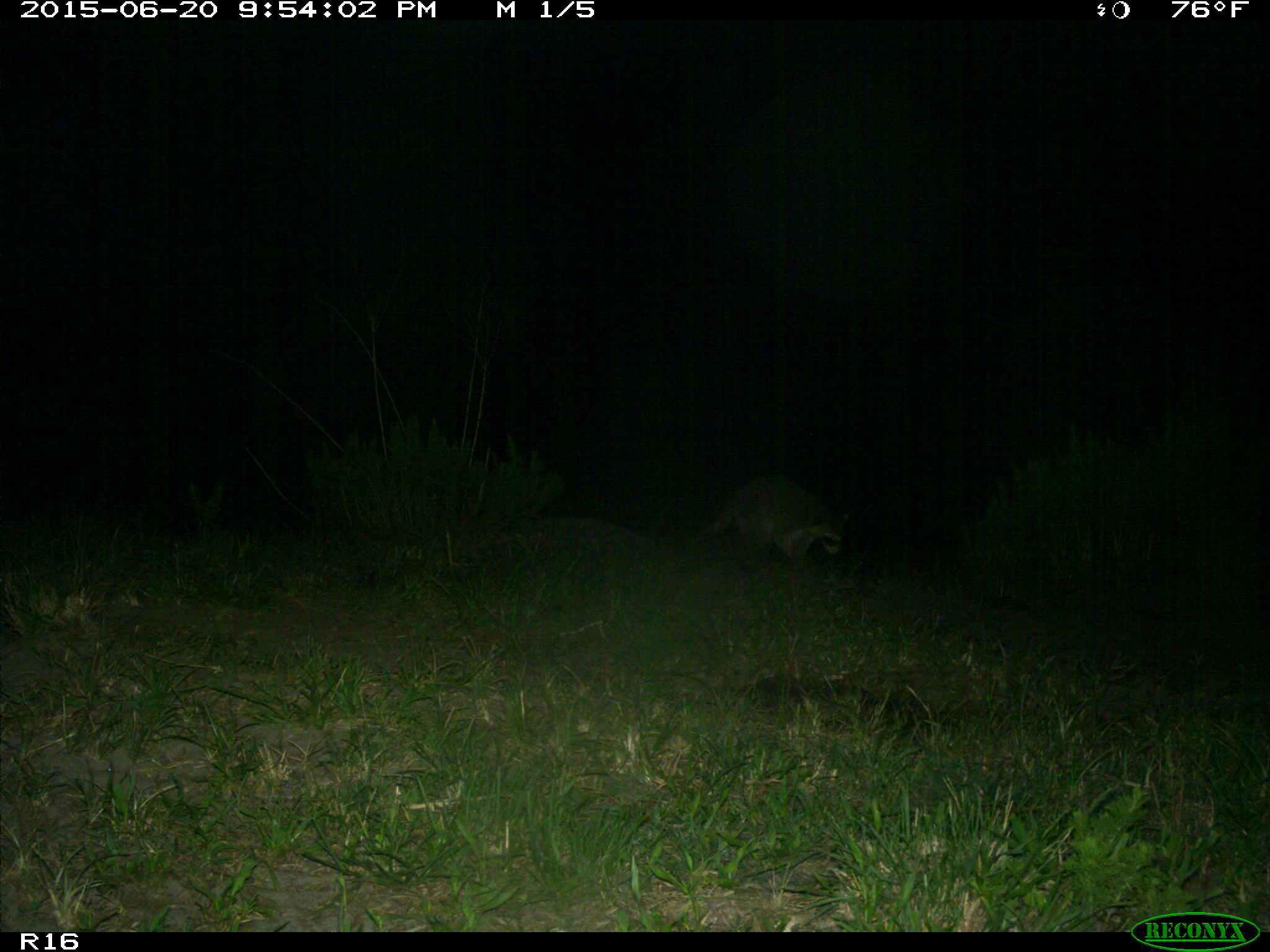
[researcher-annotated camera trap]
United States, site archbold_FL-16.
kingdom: Animalia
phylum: Chordata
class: Mammalia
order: Carnivora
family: Procyonidae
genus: Procyon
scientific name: Procyon lotor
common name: common raccoon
Procyon lotor (common raccoon).